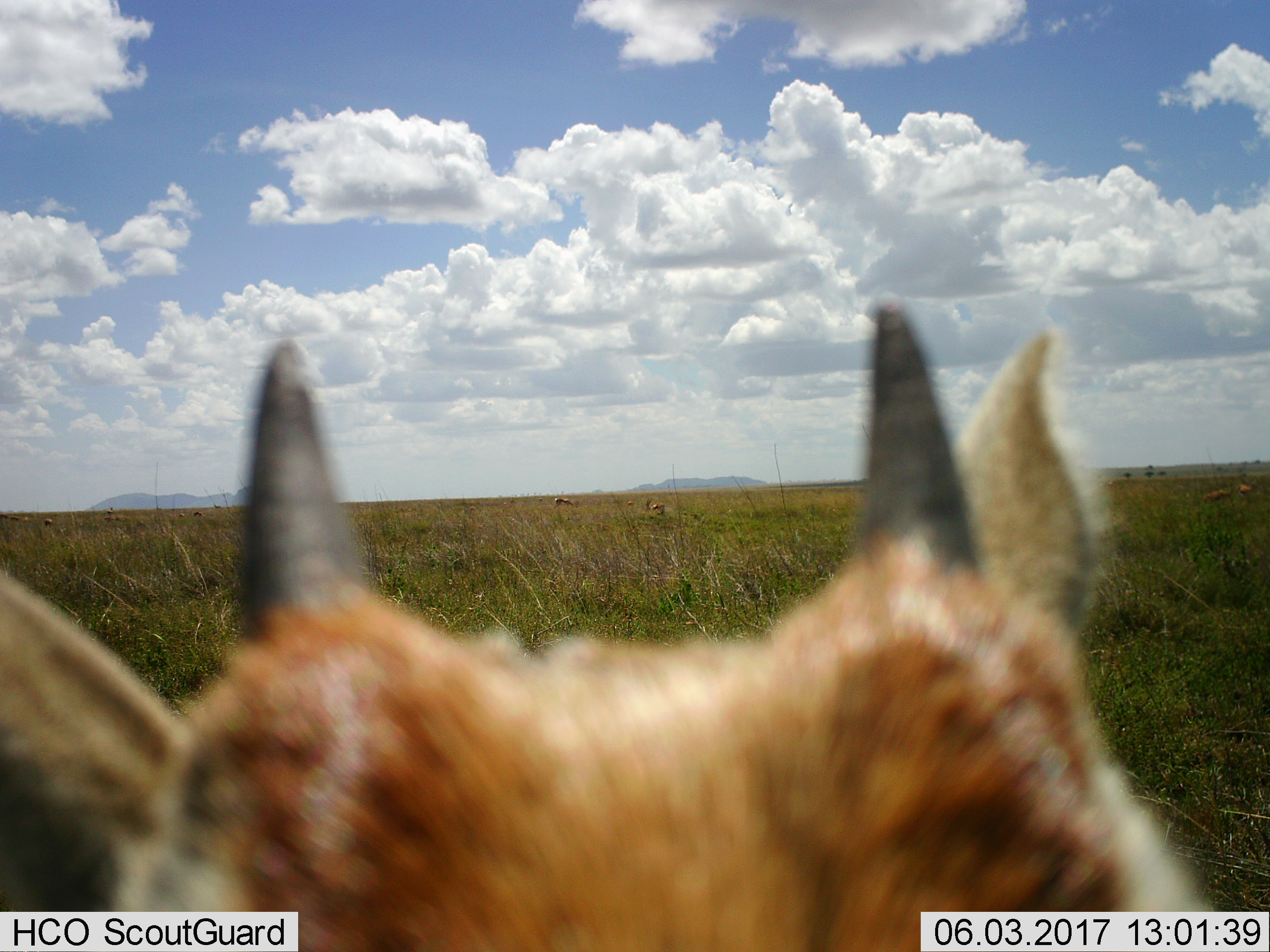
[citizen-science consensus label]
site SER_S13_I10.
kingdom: Animalia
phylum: Chordata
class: Mammalia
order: Artiodactyla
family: Bovidae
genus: Eudorcas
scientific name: Eudorcas thomsonii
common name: thomson's gazelle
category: gazellethomsons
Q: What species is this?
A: Gazellethomsons (thomson's gazelle) (Eudorcas thomsonii).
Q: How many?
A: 11-50.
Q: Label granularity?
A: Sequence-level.